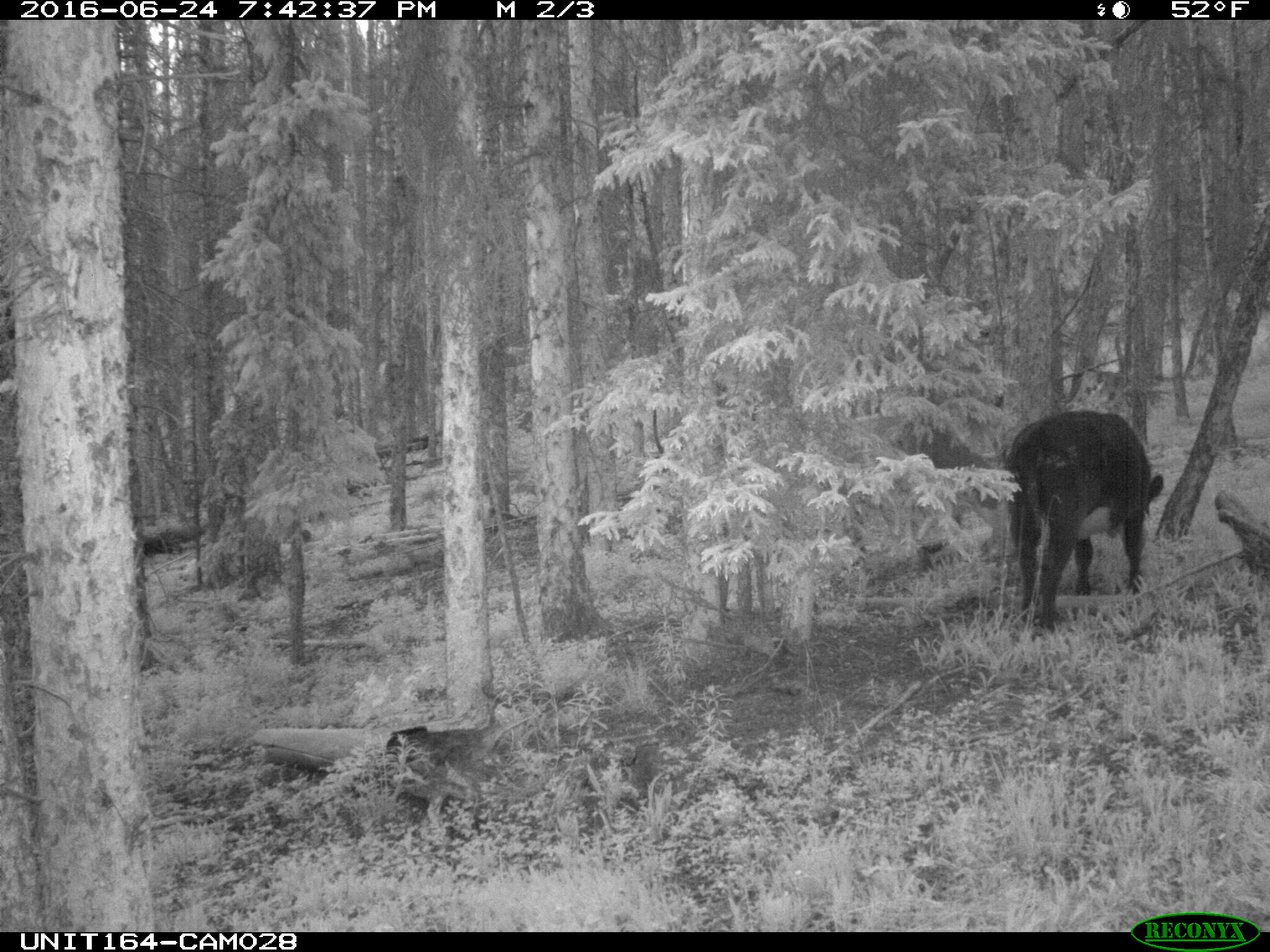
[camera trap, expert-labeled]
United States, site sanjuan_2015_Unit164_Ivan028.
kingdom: Animalia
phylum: Chordata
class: Mammalia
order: Artiodactyla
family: Bovidae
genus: Bos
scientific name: Bos taurus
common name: domestic cow